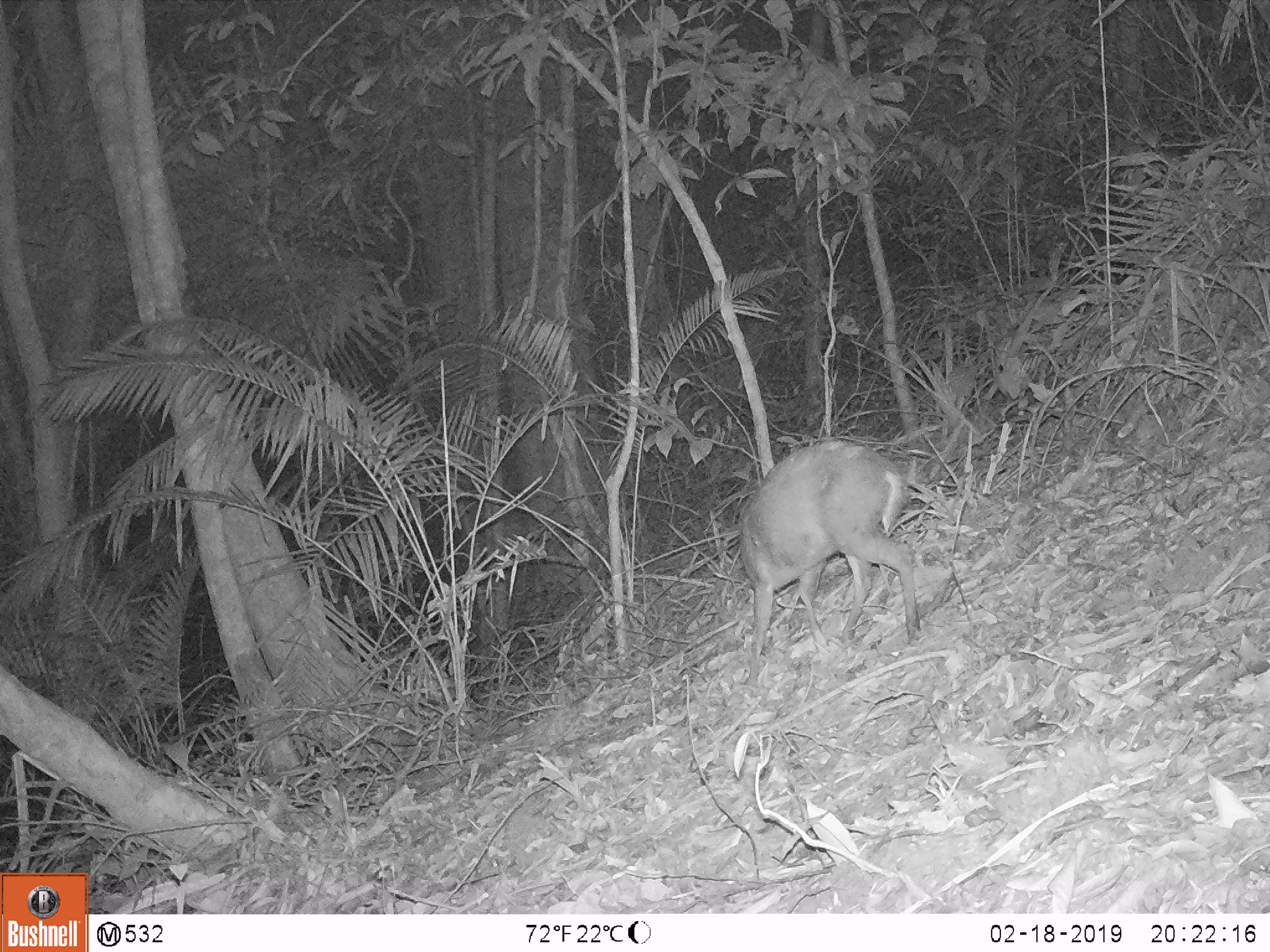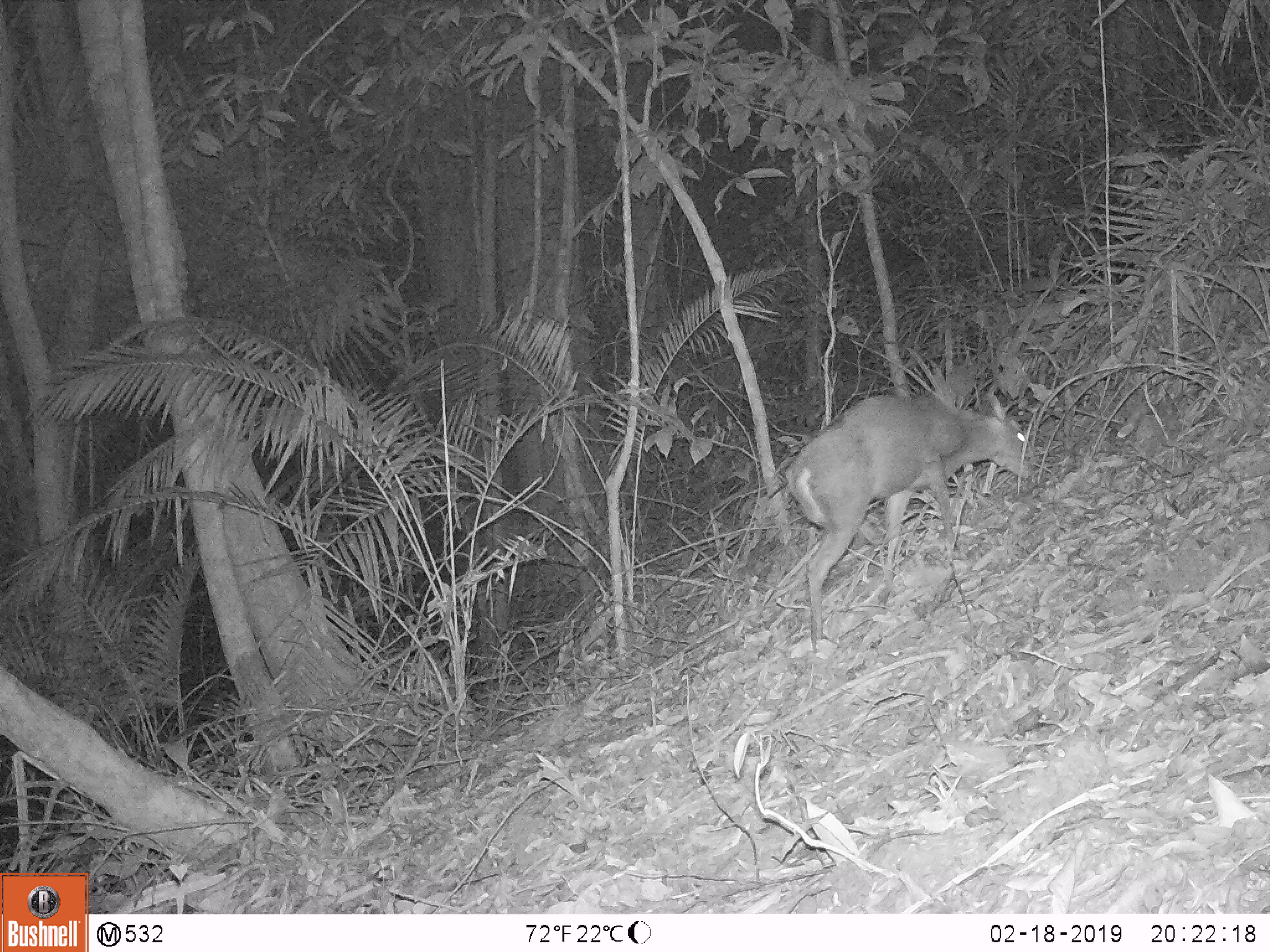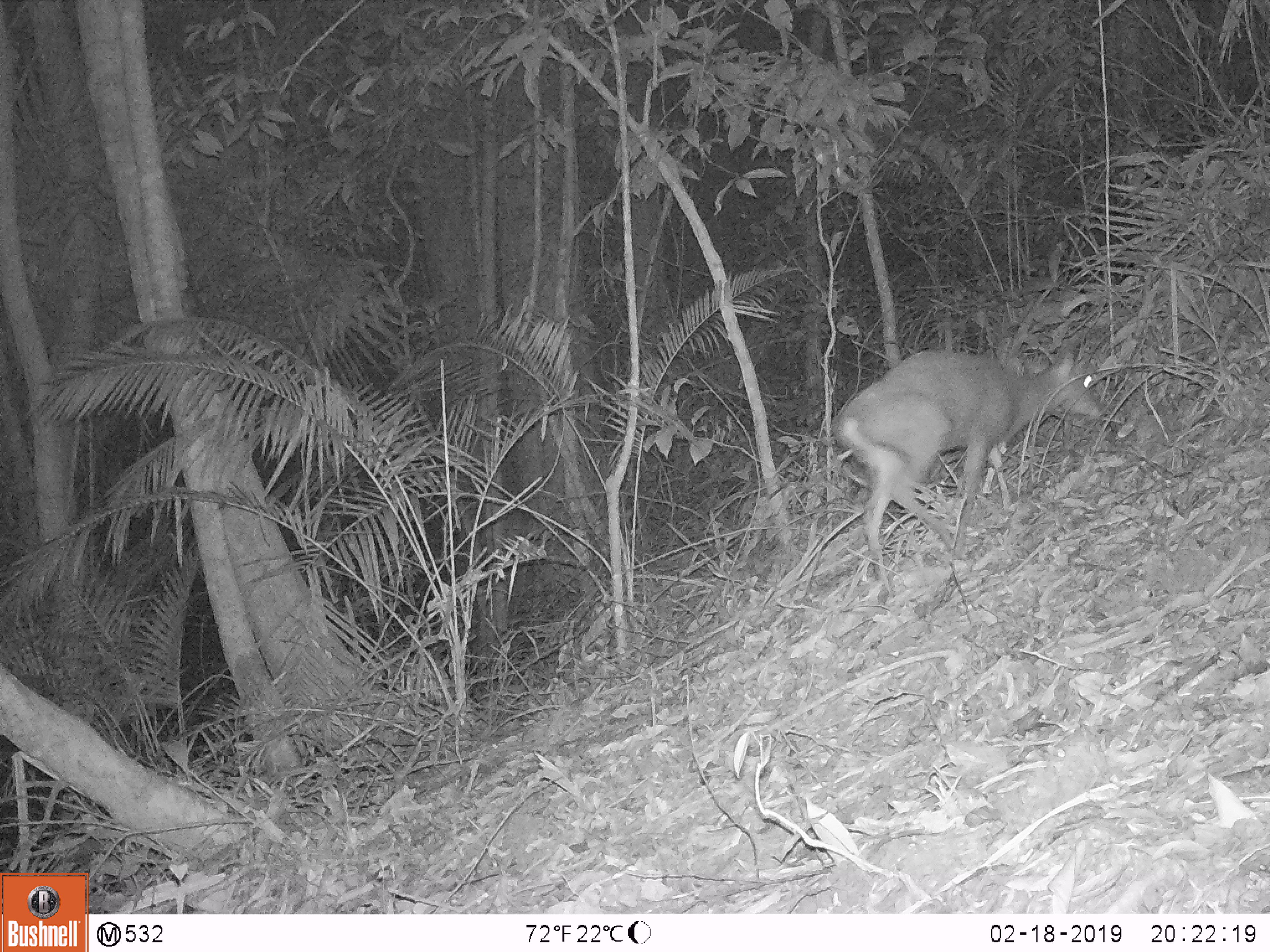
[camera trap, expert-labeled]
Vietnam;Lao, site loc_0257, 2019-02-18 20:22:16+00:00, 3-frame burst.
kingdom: Animalia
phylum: Chordata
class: Mammalia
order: Artiodactyla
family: Cervidae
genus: Muntiacus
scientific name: Muntiacus rooseveltorum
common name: roosevelt's muntjac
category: roosevelts muntjac group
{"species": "roosevelts muntjac group (roosevelt's muntjac) (Muntiacus rooseveltorum)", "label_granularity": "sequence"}